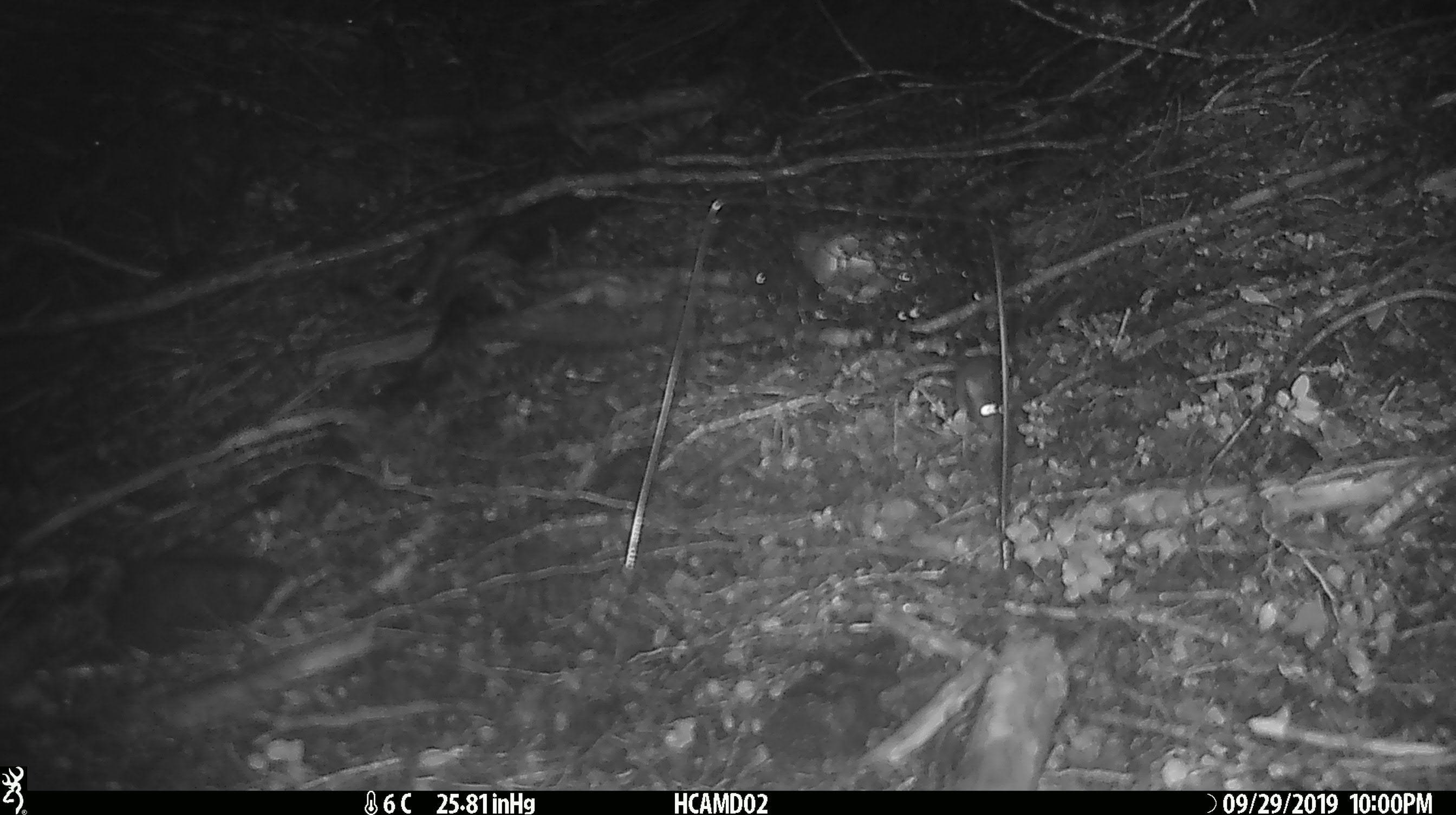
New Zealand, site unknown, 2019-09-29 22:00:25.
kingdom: Animalia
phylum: Chordata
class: Mammalia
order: Rodentia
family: Muridae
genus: Mus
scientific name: Mus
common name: mouse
Mouse (Mus).